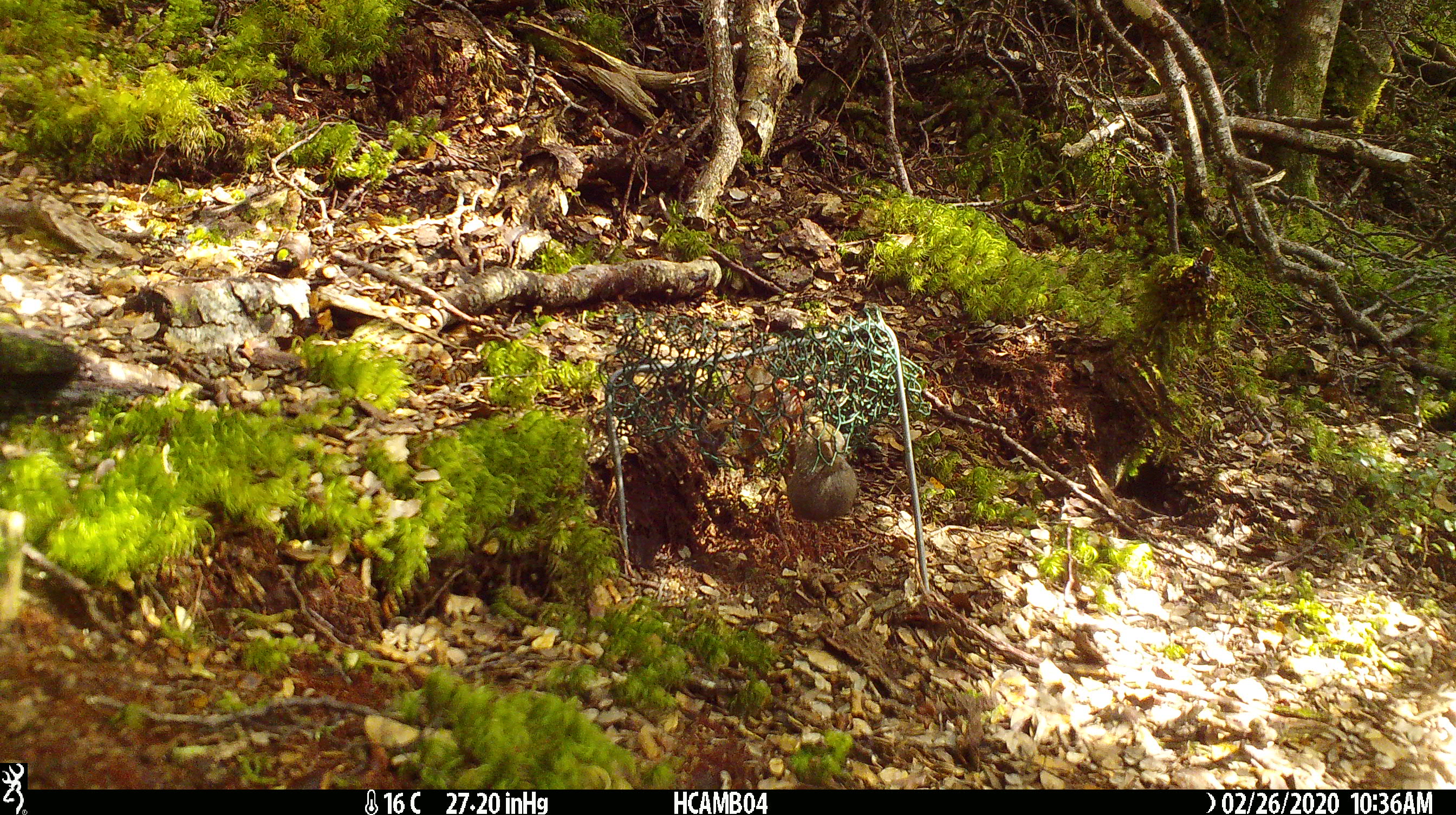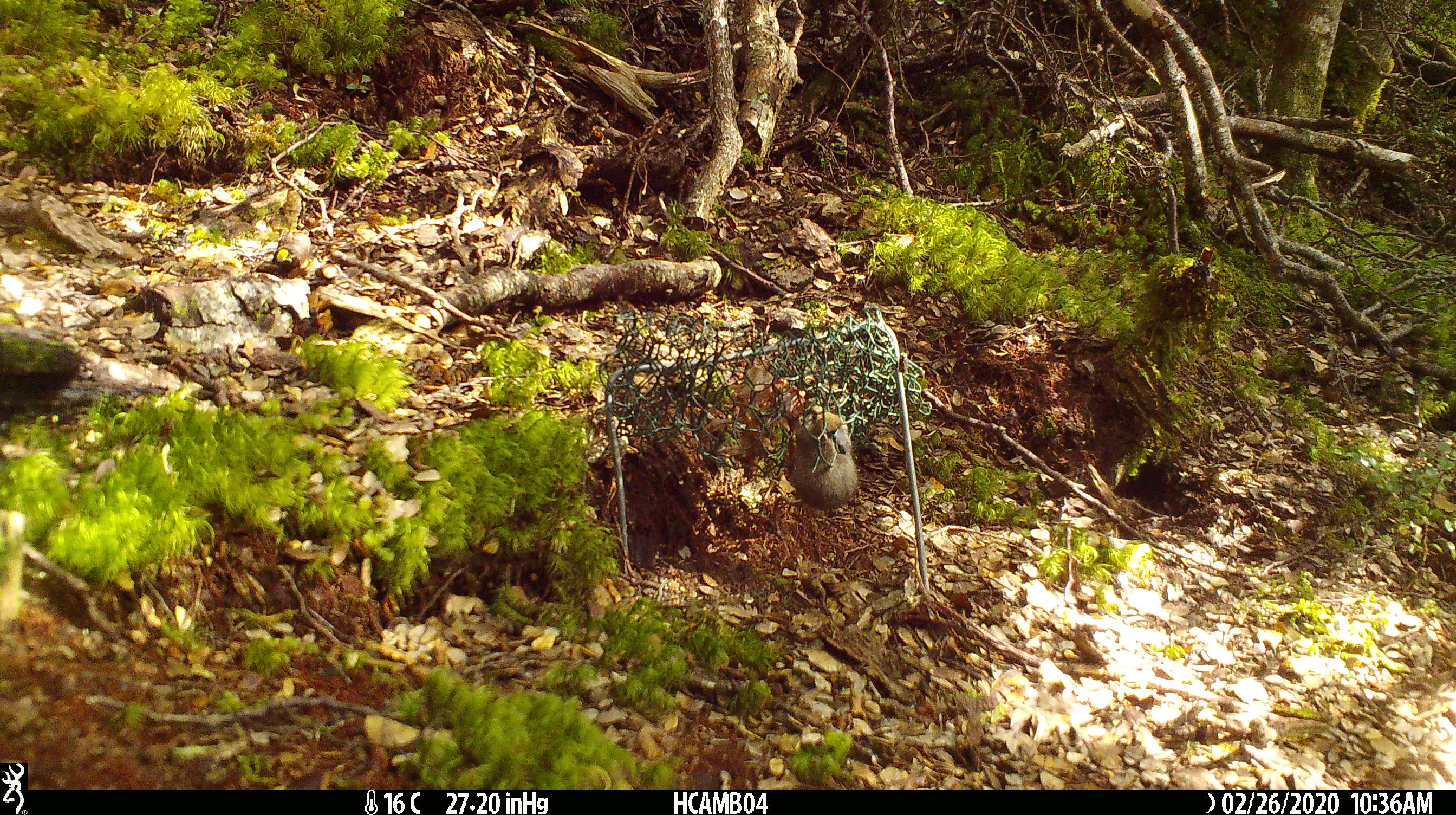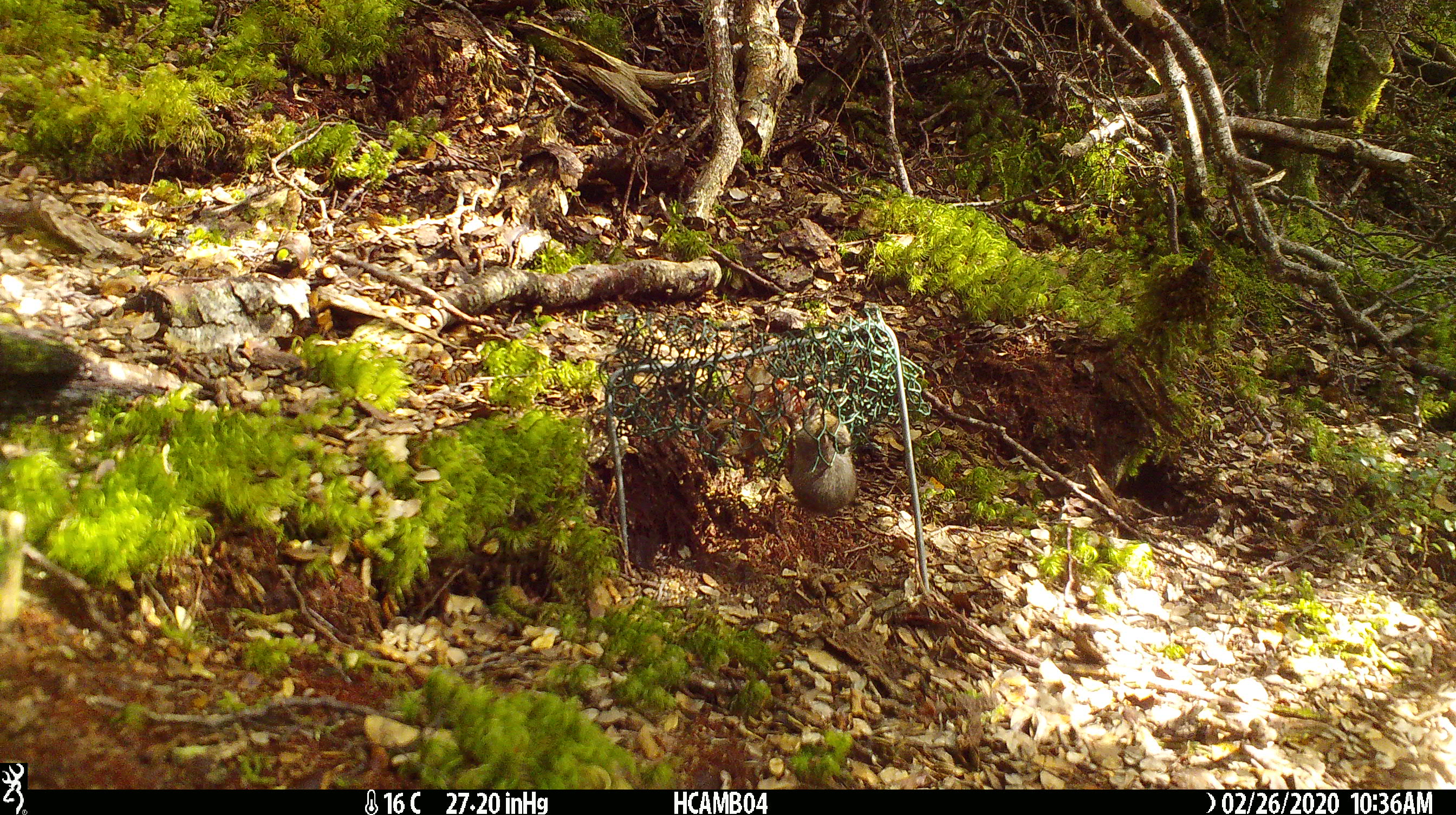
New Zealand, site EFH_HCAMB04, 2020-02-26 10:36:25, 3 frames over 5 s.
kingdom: Animalia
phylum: Chordata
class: Mammalia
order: Rodentia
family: Muridae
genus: Mus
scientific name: Mus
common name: mouse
Mouse (Mus).